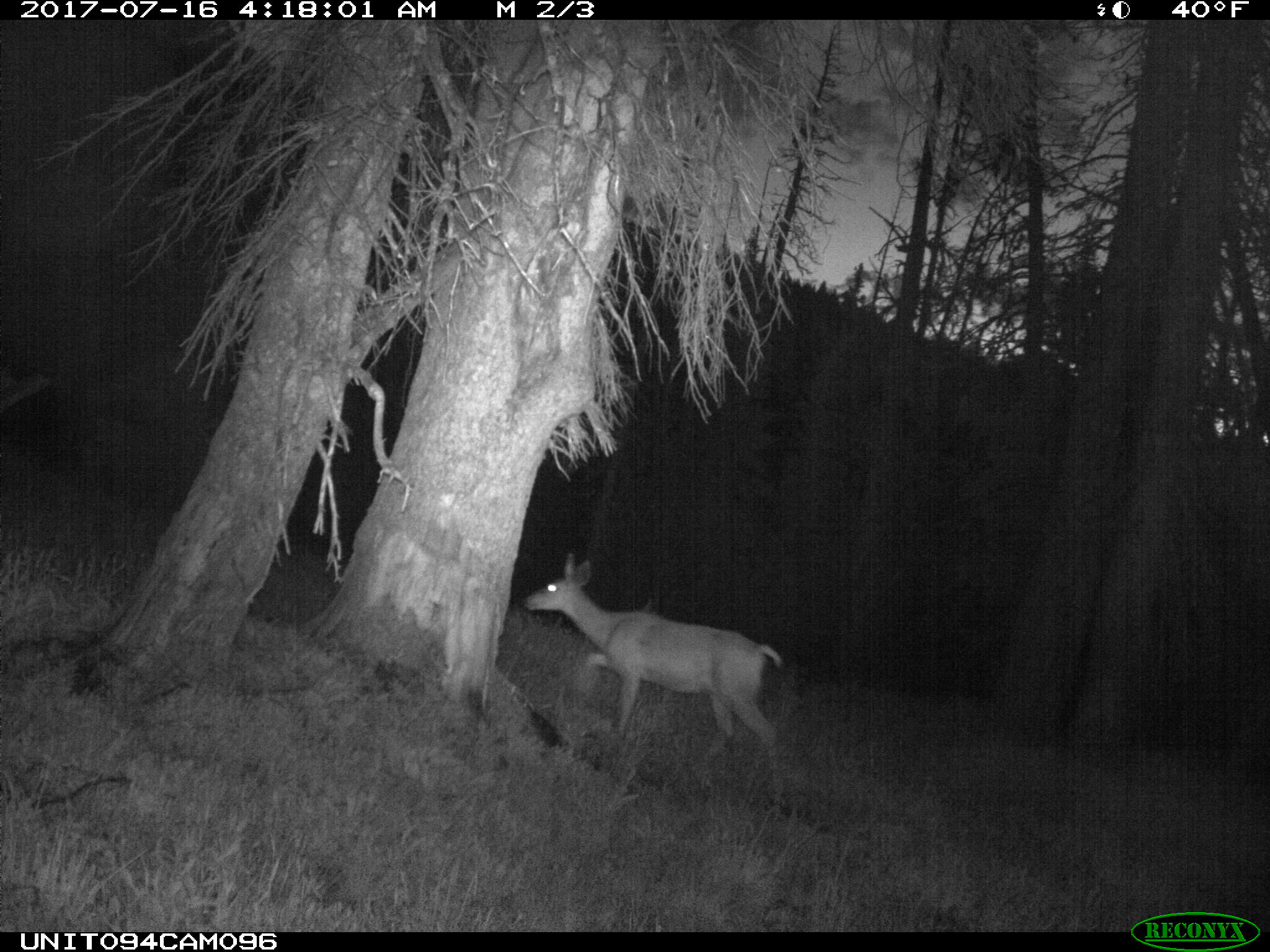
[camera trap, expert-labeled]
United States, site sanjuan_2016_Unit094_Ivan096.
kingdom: Animalia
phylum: Chordata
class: Mammalia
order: Artiodactyla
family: Cervidae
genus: Odocoileus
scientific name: Odocoileus hemionus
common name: mule deer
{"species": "Odocoileus hemionus (mule deer)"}